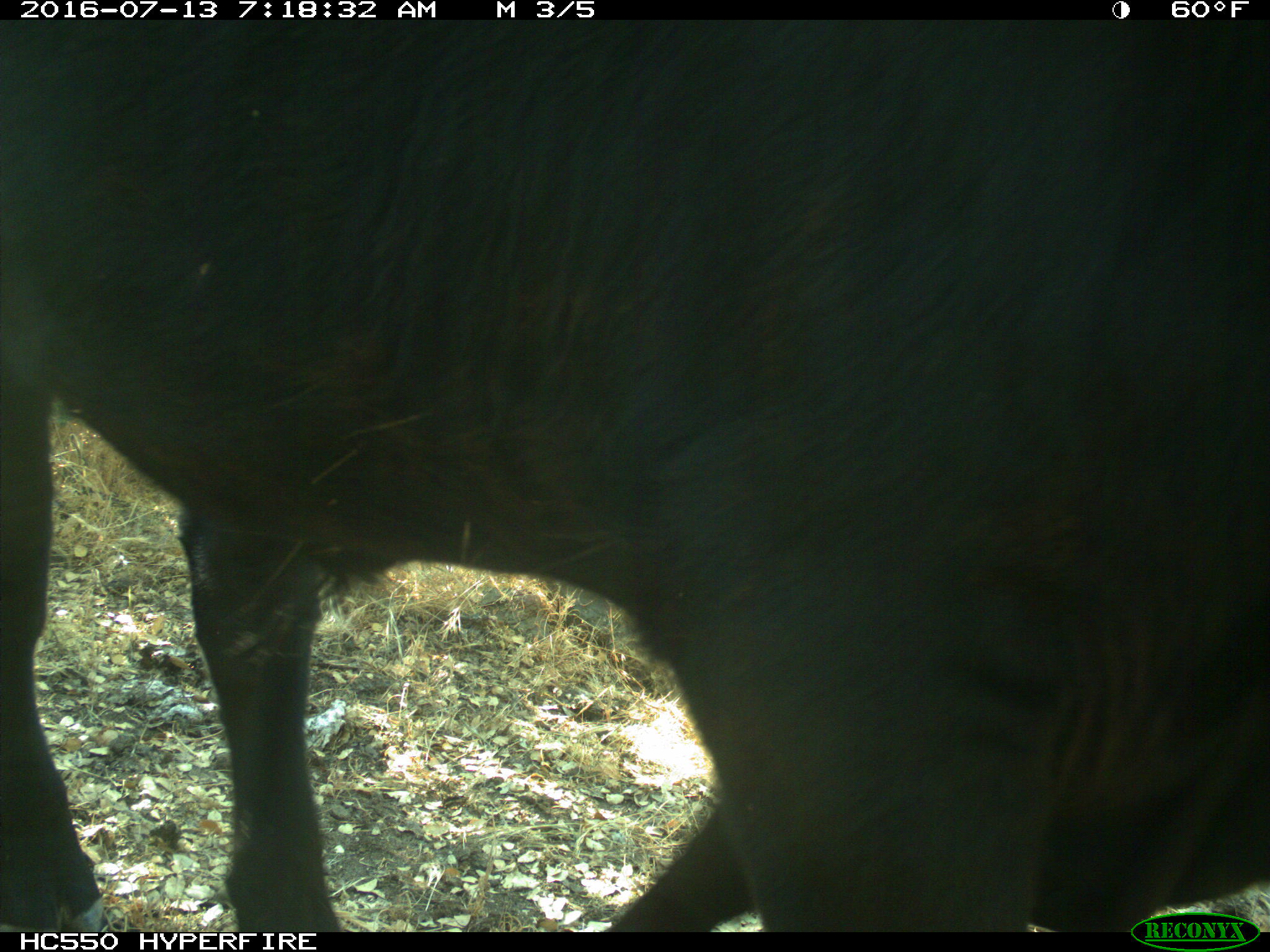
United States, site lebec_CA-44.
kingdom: Animalia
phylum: Chordata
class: Mammalia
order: Artiodactyla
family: Bovidae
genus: Bos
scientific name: Bos taurus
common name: domestic cow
Bos taurus (domestic cow).